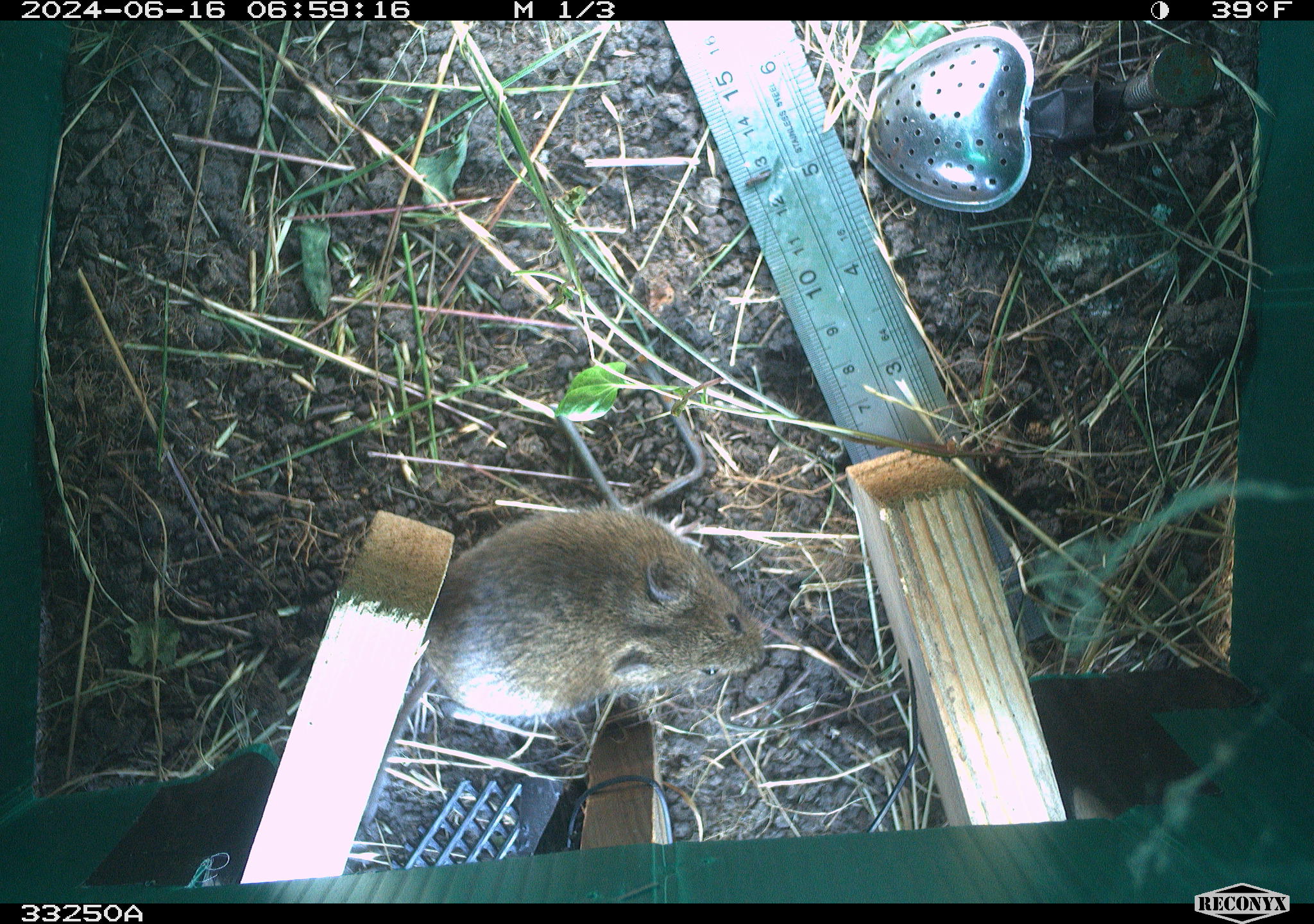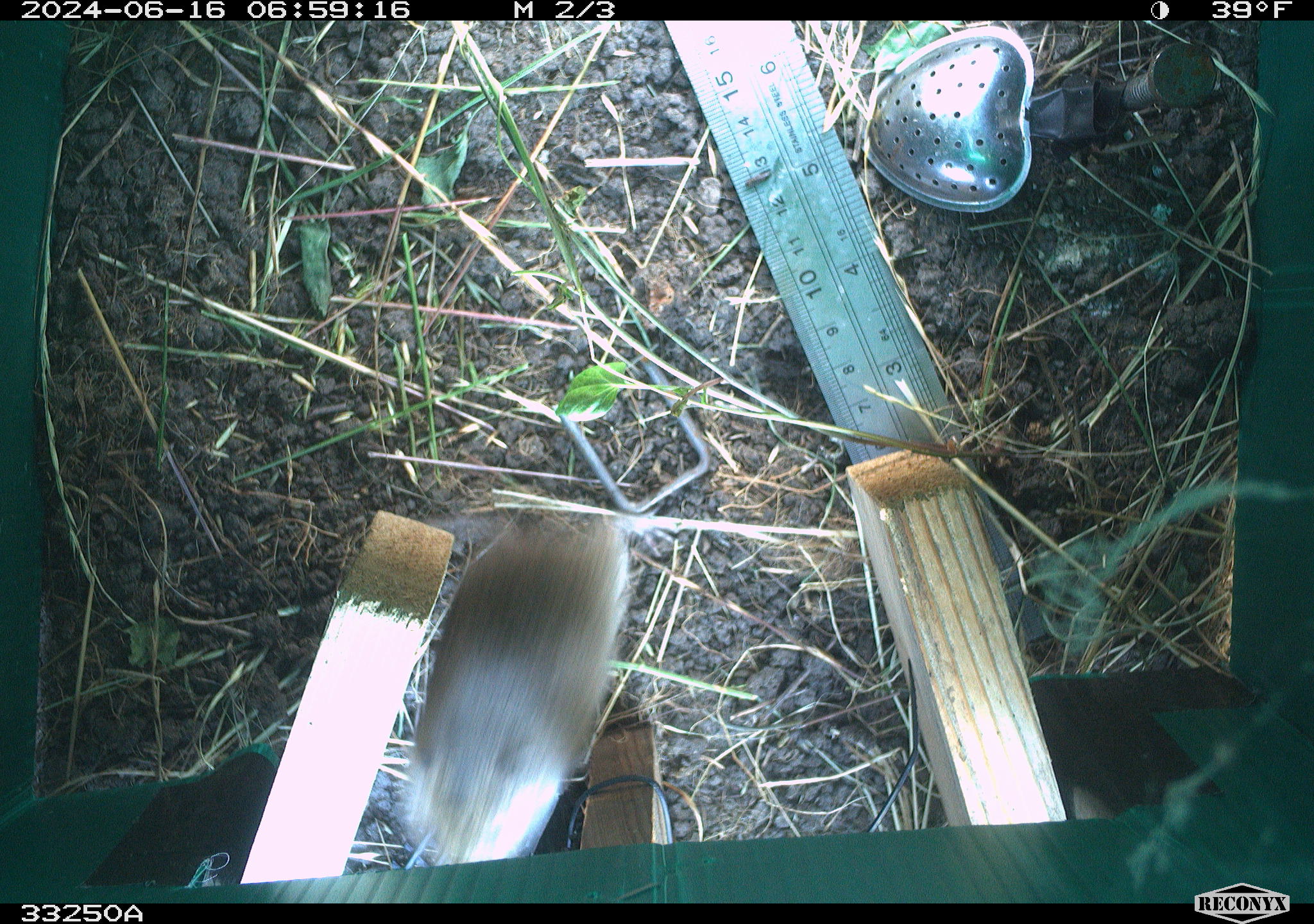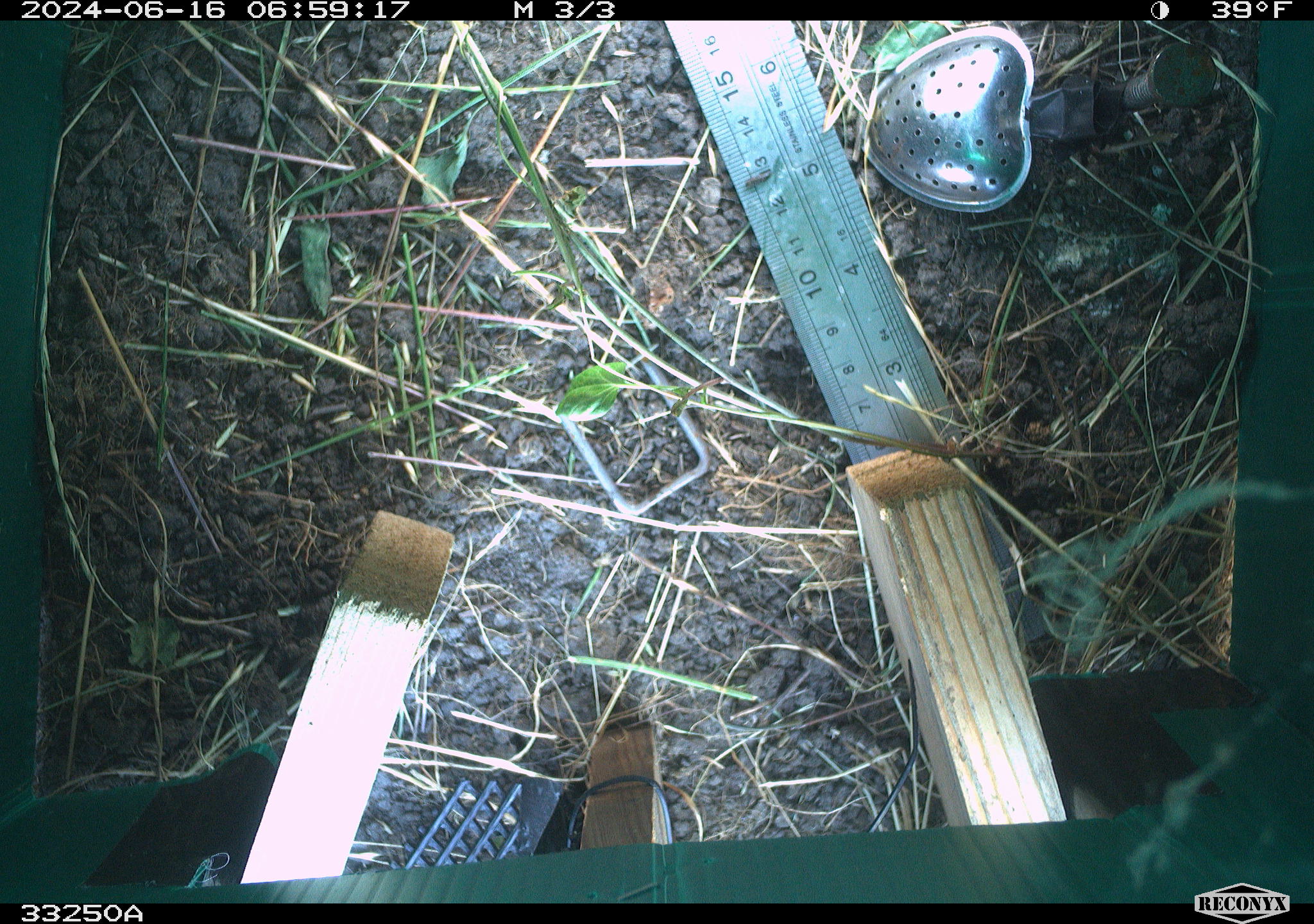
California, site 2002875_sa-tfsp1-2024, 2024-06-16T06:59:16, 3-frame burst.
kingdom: Animalia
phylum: Chordata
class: Mammalia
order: Rodentia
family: Cricetidae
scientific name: Arvicolinae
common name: voles, lemmings, and muskrats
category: arvicolinae subfamily